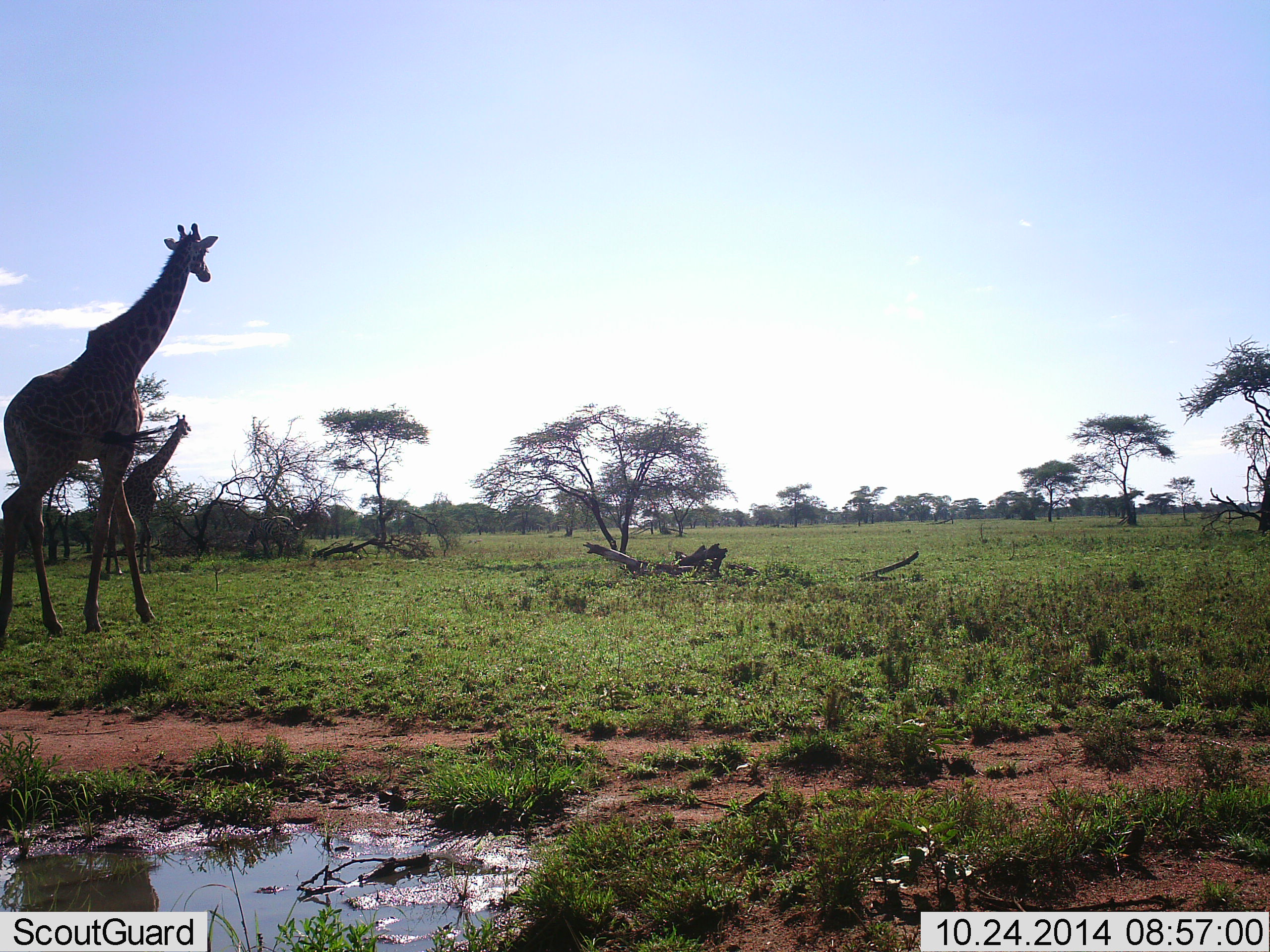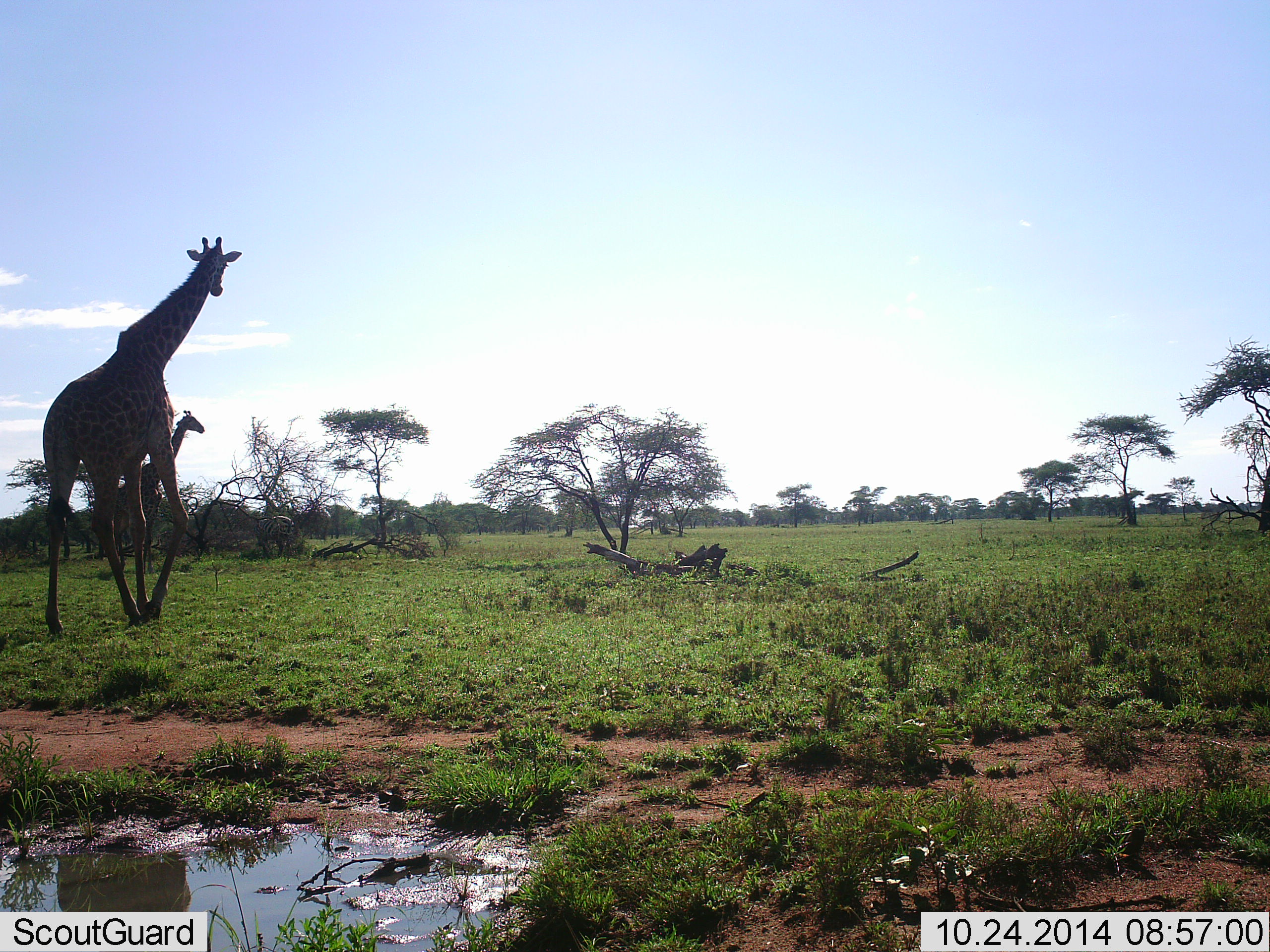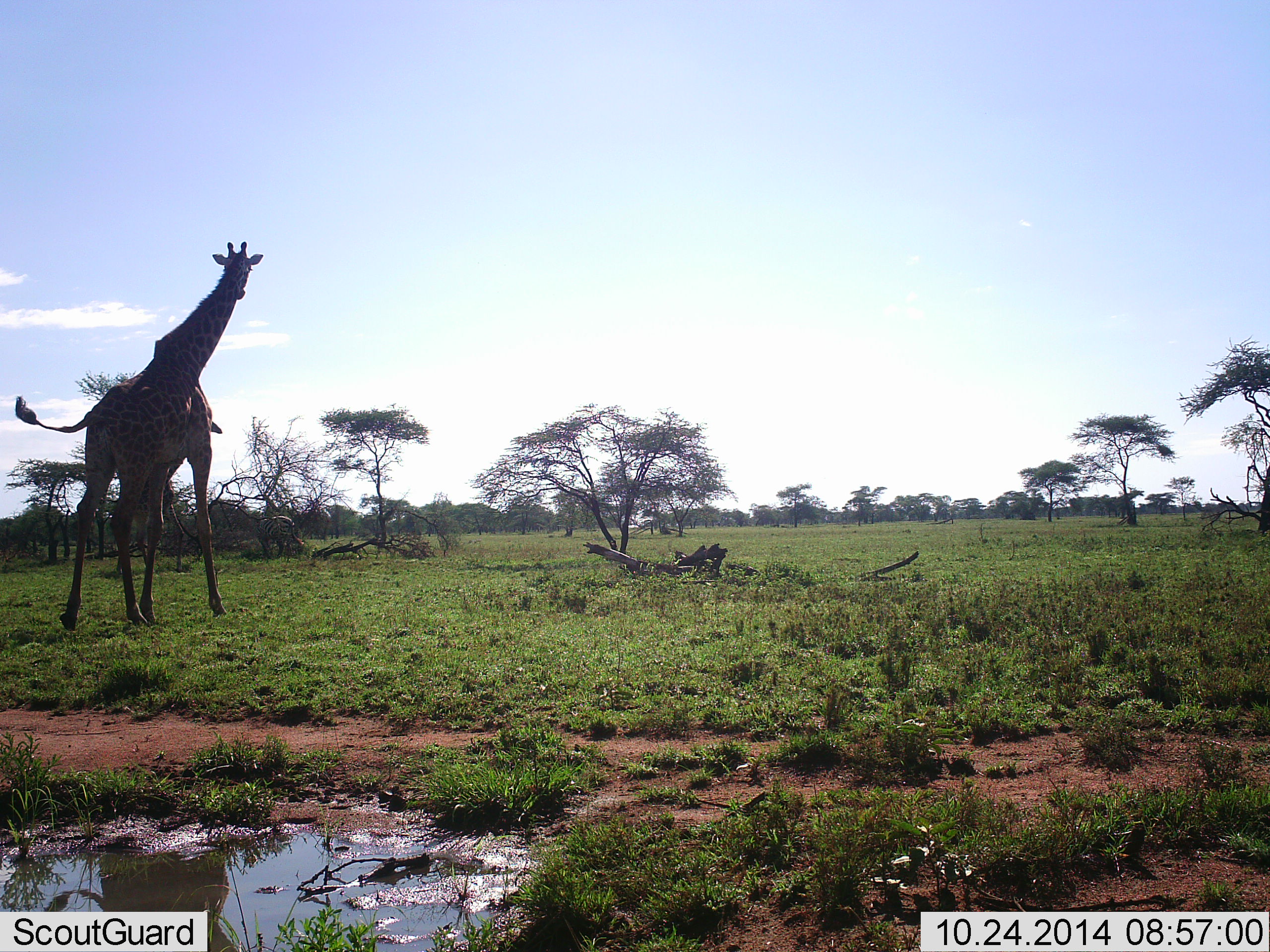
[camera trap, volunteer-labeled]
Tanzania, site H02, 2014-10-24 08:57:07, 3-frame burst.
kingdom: Animalia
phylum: Chordata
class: Mammalia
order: Artiodactyla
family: Giraffidae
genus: Giraffa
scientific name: Giraffa camelopardalis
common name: giraffe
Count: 2.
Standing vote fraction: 40%.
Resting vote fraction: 0%.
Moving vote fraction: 80%.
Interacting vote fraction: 0%.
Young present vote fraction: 10%.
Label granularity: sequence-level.